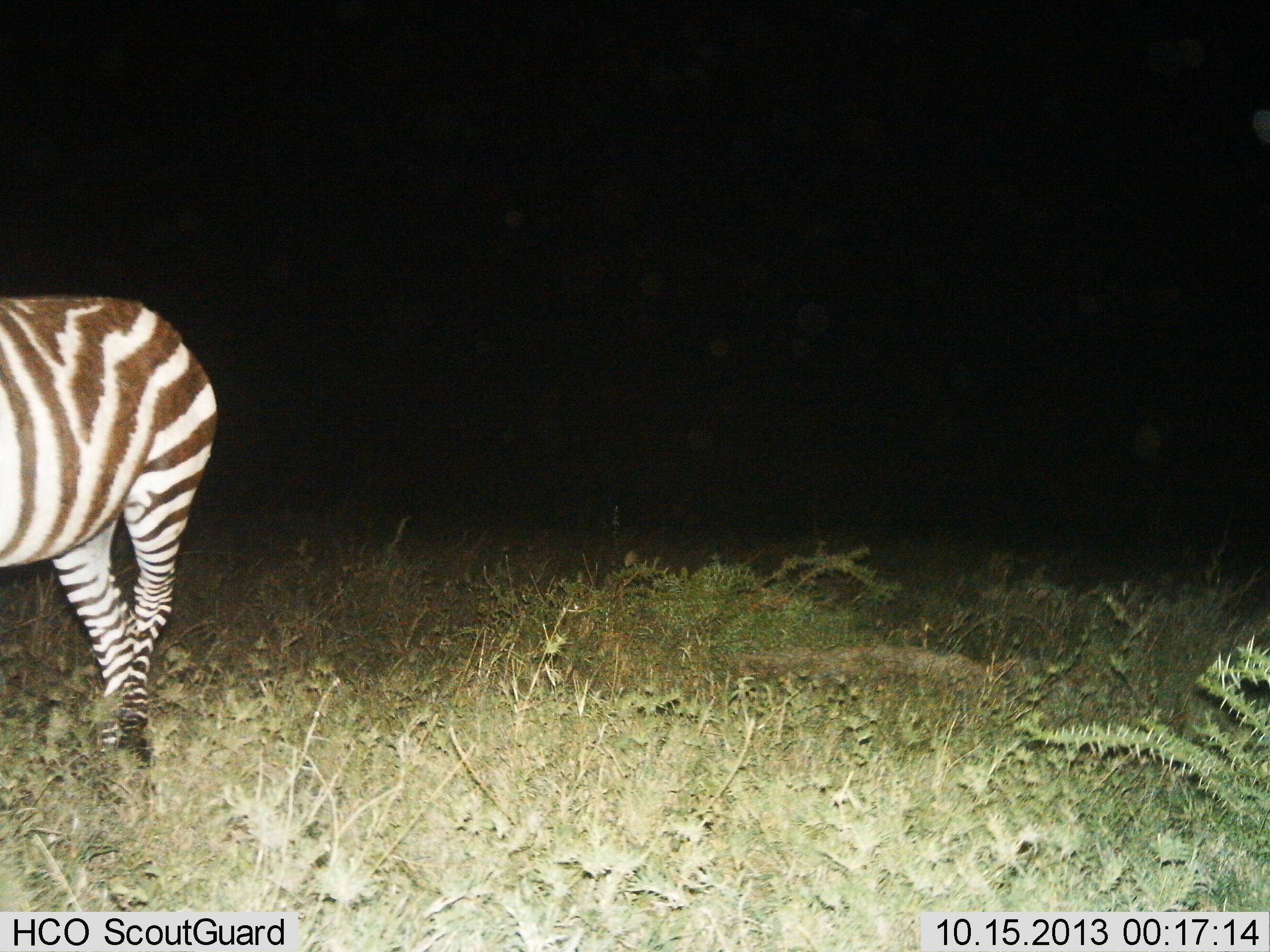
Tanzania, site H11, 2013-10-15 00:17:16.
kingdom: Animalia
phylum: Chordata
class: Mammalia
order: Perissodactyla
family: Equidae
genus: Equus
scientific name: Equus quagga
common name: plains zebra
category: zebra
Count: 1.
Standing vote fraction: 90%.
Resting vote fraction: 0%.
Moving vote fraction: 10%.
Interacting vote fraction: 0%.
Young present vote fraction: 0%.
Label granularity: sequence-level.